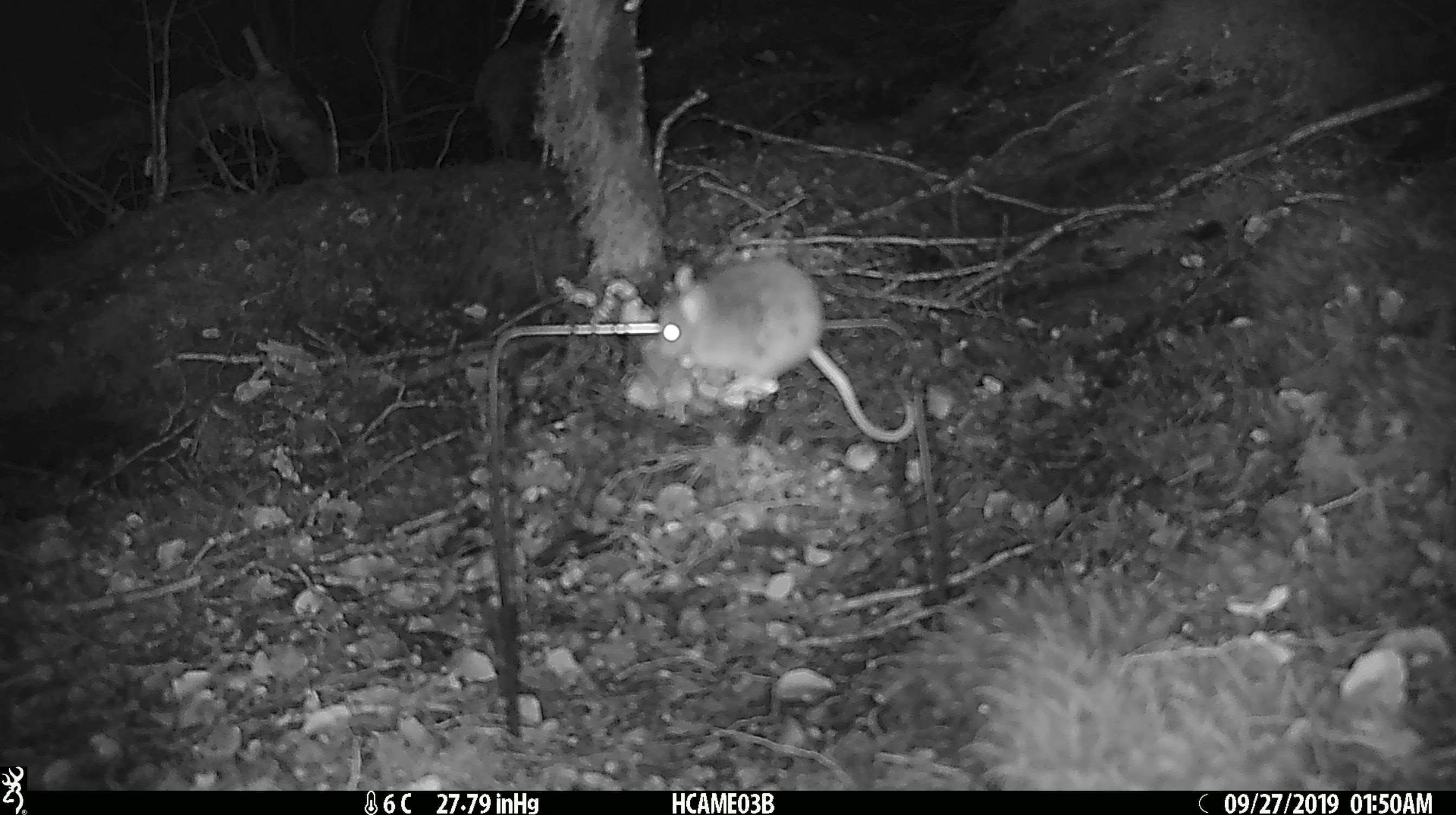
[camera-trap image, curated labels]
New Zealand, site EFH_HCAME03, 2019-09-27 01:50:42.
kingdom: Animalia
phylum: Chordata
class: Mammalia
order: Rodentia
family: Muridae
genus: Mus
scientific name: Mus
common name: mouse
Mouse (Mus).